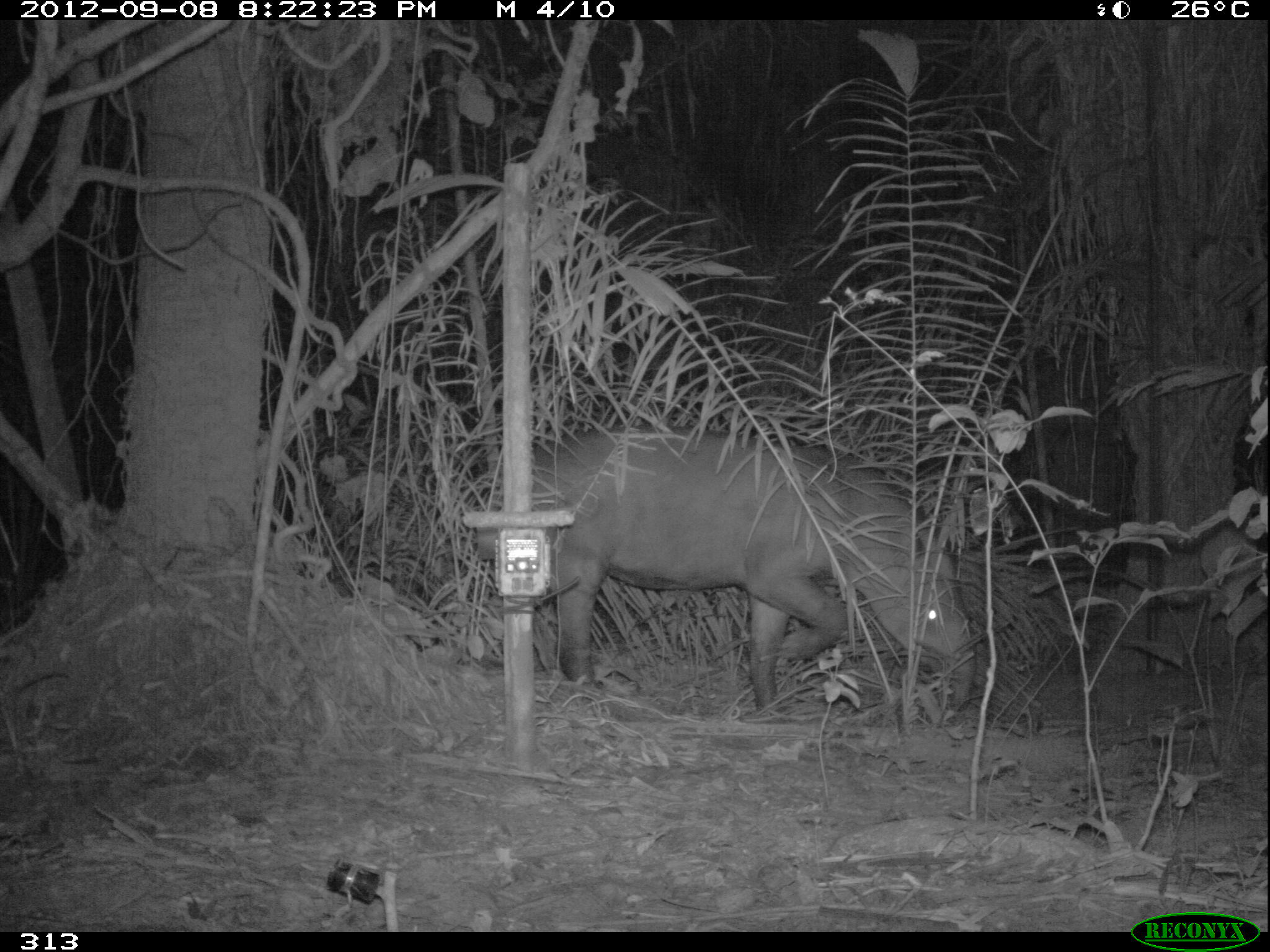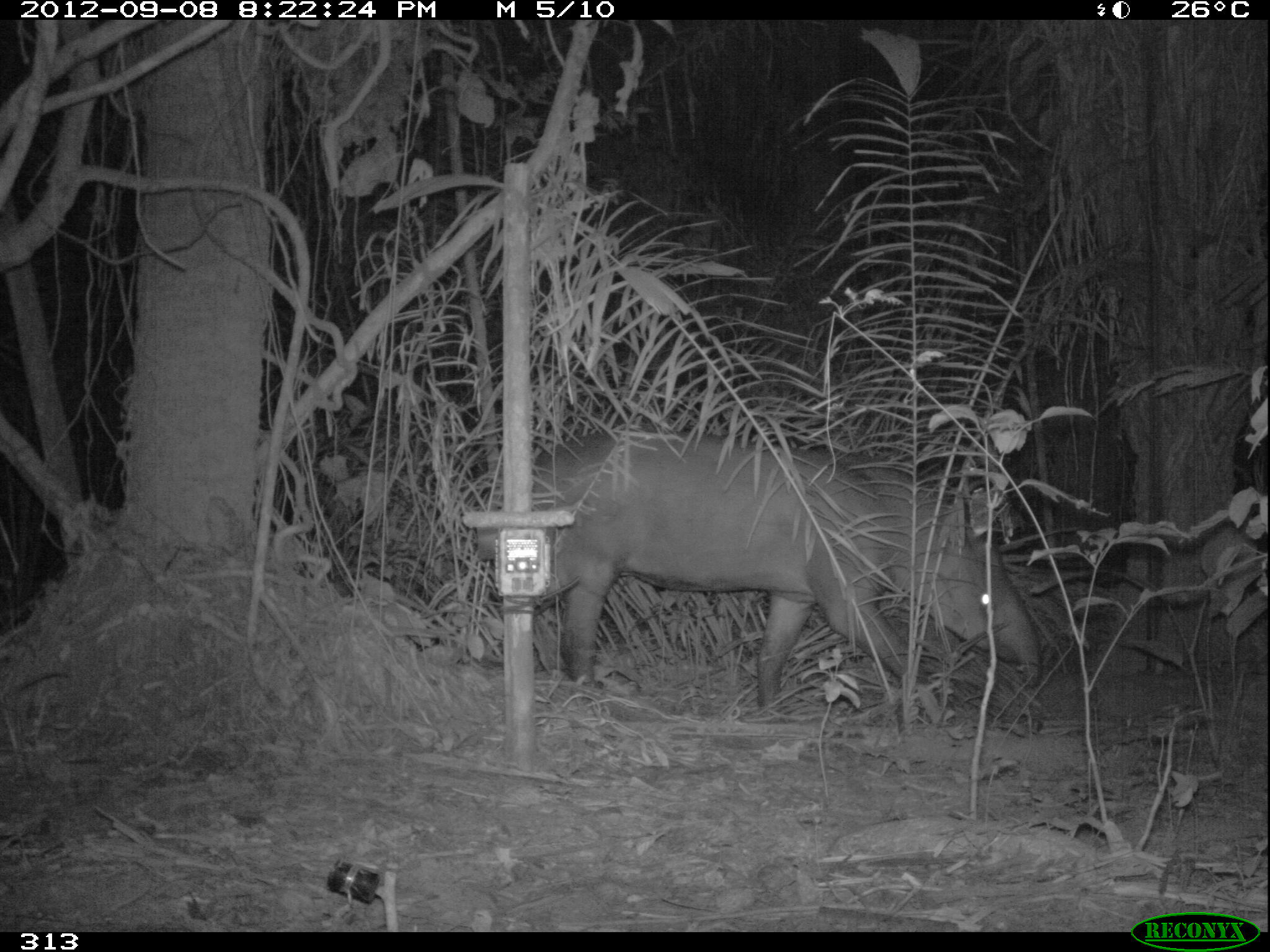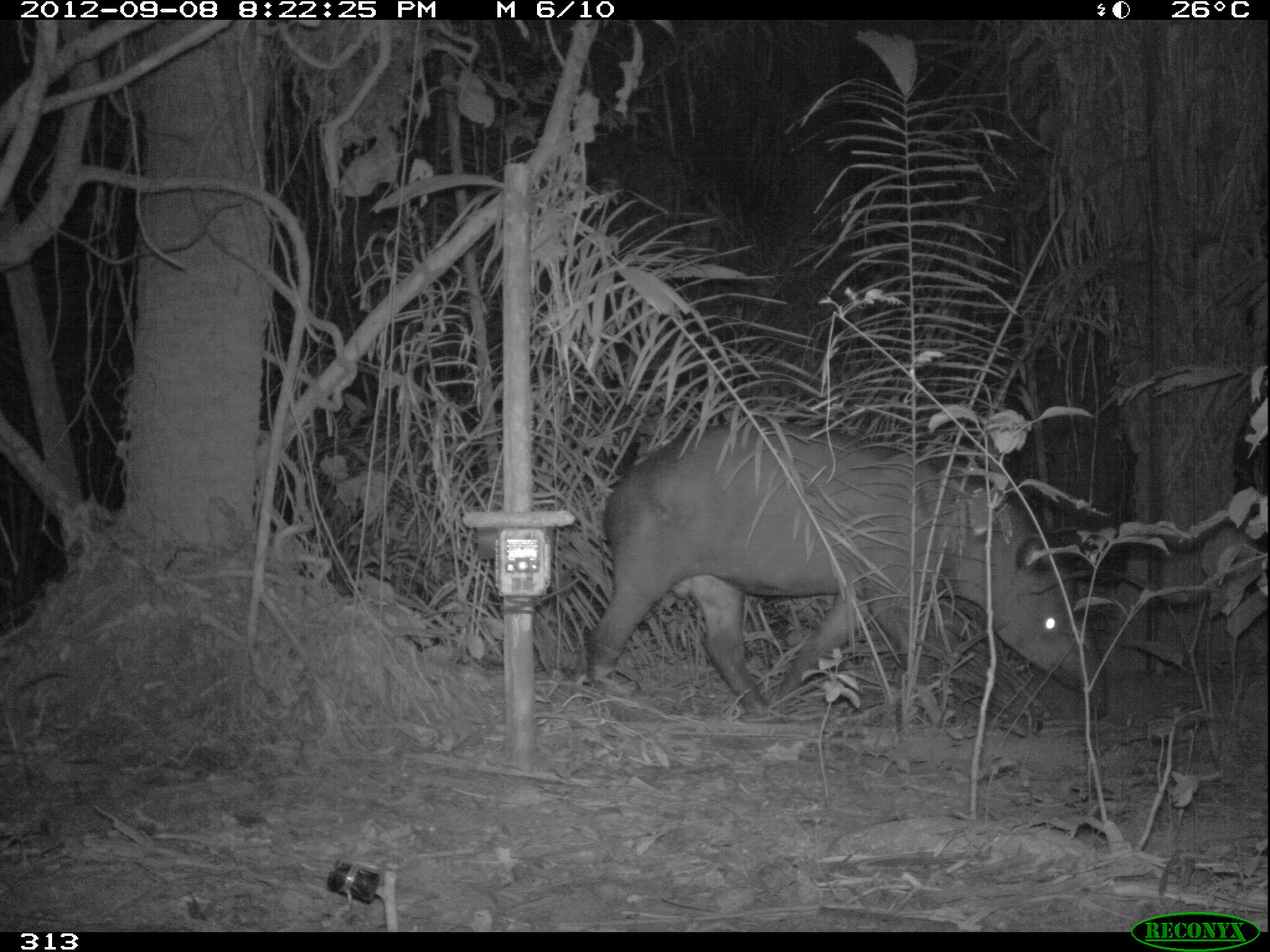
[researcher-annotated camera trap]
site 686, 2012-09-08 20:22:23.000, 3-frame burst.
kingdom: Animalia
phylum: Chordata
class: Mammalia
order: Perissodactyla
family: Tapiridae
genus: Tapirus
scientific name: Tapirus terrestris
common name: south american tapir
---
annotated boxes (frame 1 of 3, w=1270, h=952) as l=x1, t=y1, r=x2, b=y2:
tapirus terrestris: l=533, t=424, r=974, b=708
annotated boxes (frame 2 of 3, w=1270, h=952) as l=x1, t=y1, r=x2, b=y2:
tapirus terrestris: l=533, t=427, r=1041, b=708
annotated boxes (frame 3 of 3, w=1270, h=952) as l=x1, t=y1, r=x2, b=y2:
tapirus terrestris: l=583, t=420, r=1107, b=715